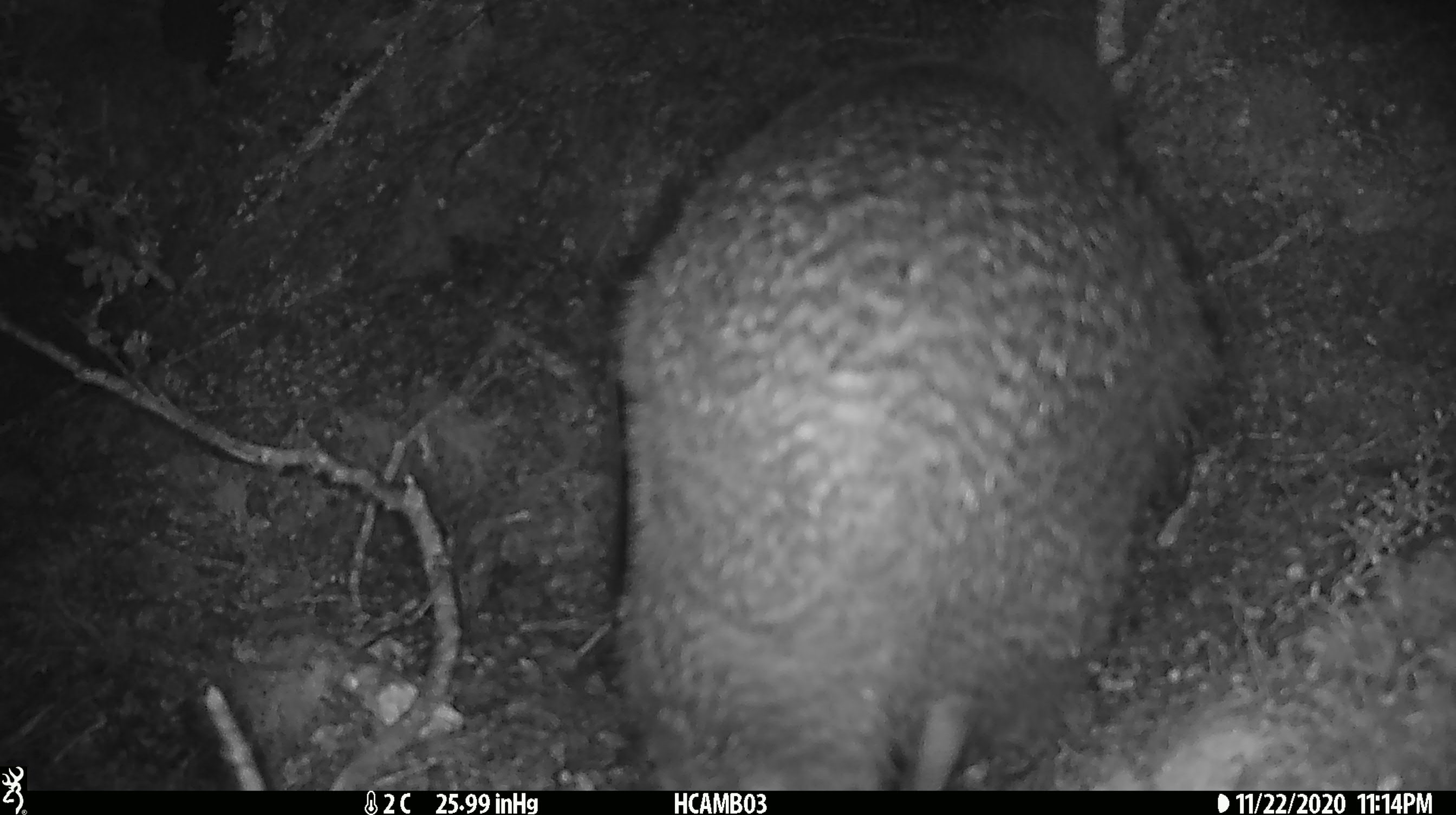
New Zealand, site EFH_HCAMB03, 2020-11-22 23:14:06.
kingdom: Animalia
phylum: Chordata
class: Aves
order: Apterygiformes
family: Apterygidae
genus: Apteryx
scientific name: Apteryx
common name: kiwi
Kiwi (Apteryx).